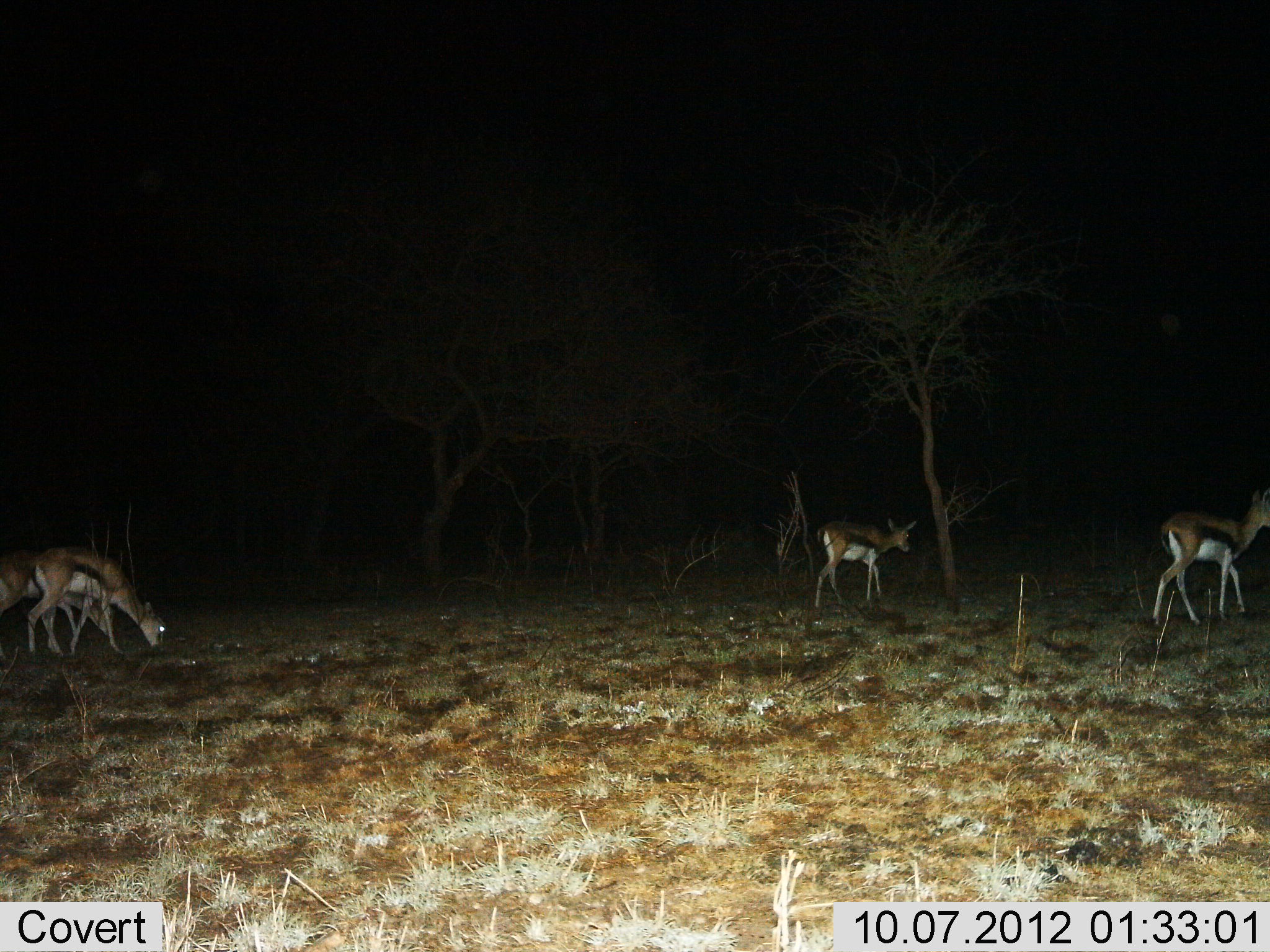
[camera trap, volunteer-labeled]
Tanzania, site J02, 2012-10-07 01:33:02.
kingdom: Animalia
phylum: Chordata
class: Mammalia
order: Artiodactyla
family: Bovidae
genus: Eudorcas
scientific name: Eudorcas thomsonii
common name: thomson's gazelle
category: gazellethomsons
Gazellethomsons (thomson's gazelle) (Eudorcas thomsonii), count 4. Behavior (volunteer vote fractions): standing 0%, resting 0%, moving 90%, interacting 0%. Young present (vote fraction): 0%. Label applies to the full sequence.